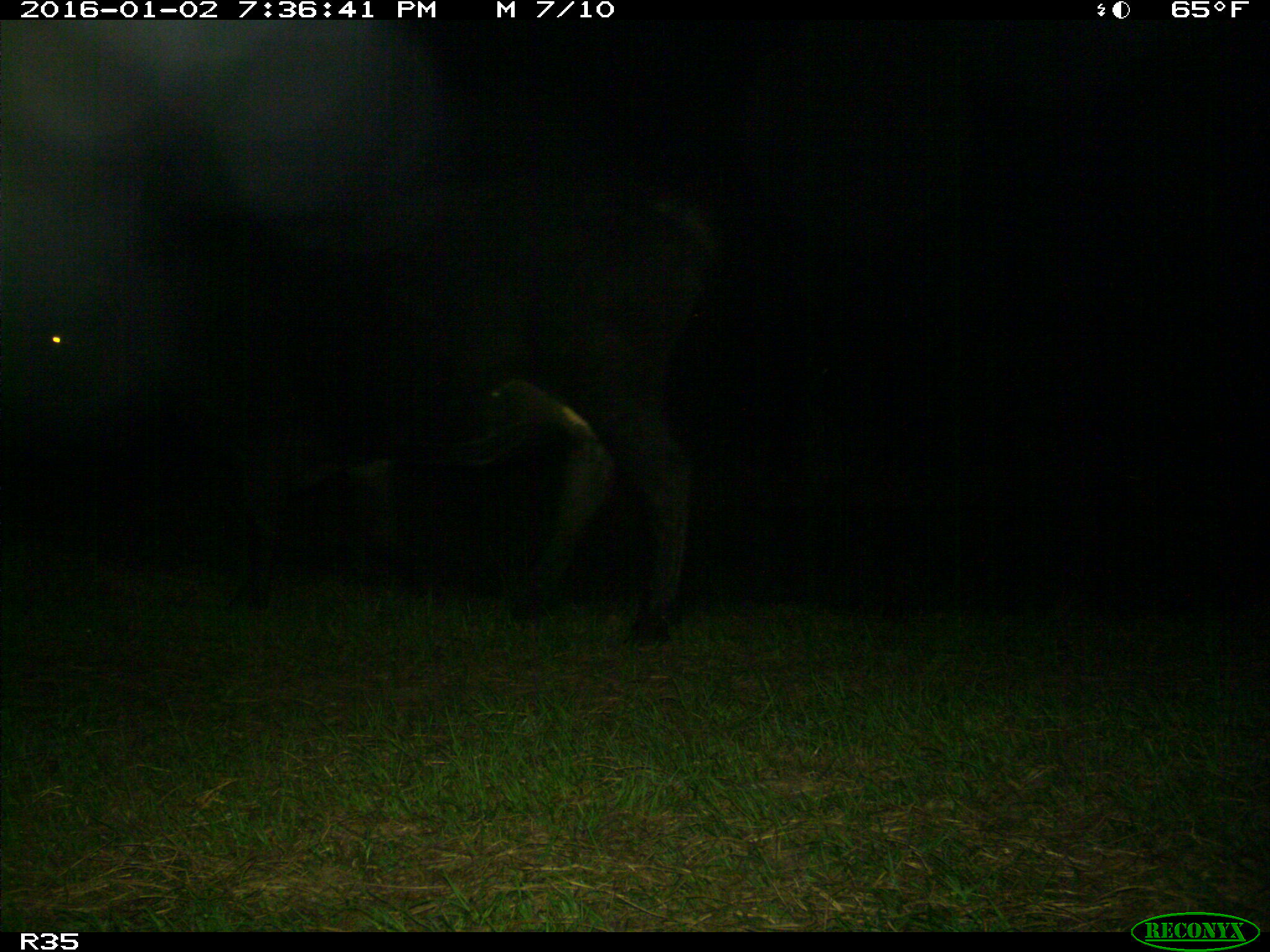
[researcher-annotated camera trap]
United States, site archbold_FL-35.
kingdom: Animalia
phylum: Chordata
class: Mammalia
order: Artiodactyla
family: Bovidae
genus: Bos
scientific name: Bos taurus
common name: domestic cow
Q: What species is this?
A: Bos taurus (domestic cow).